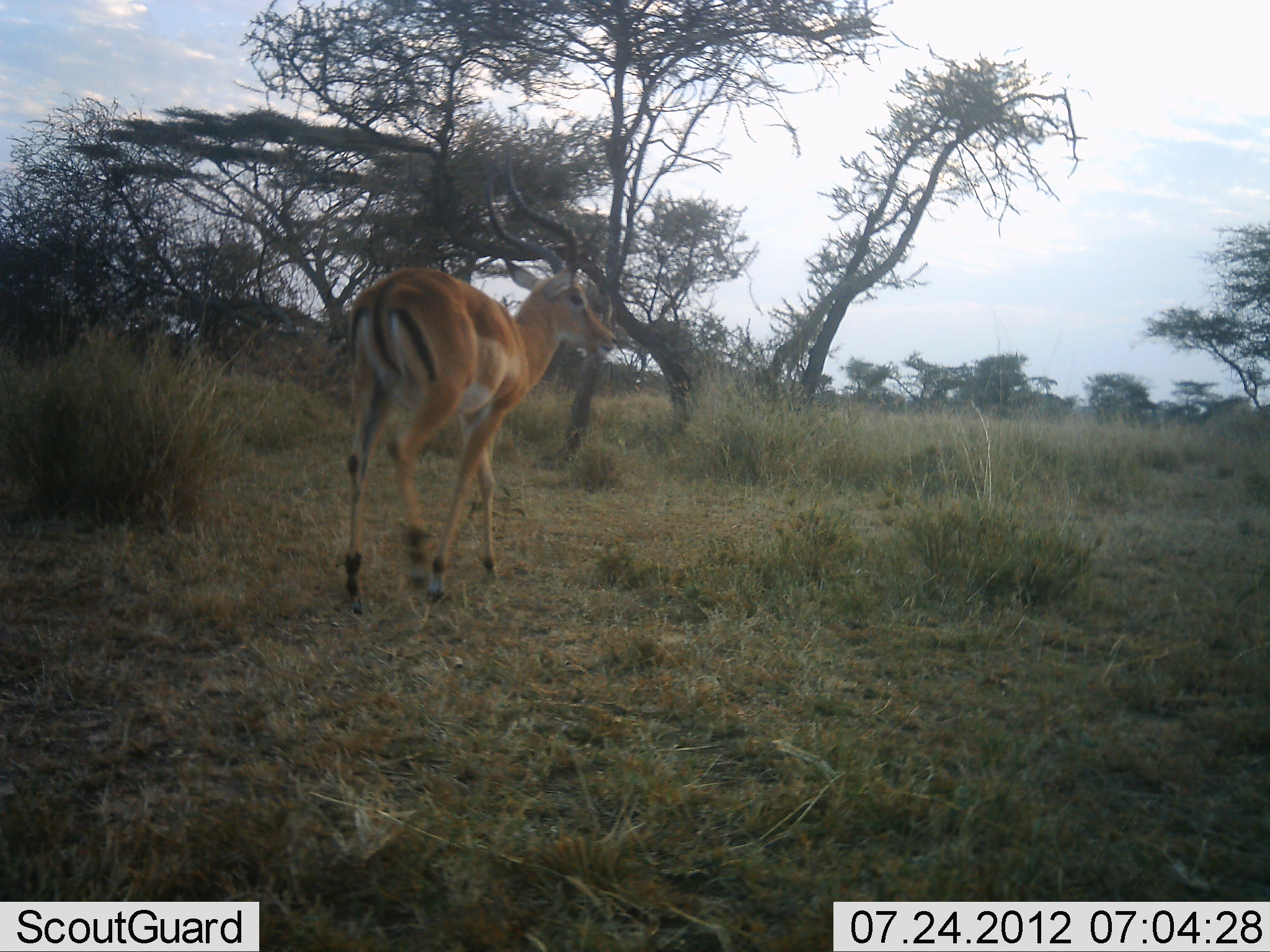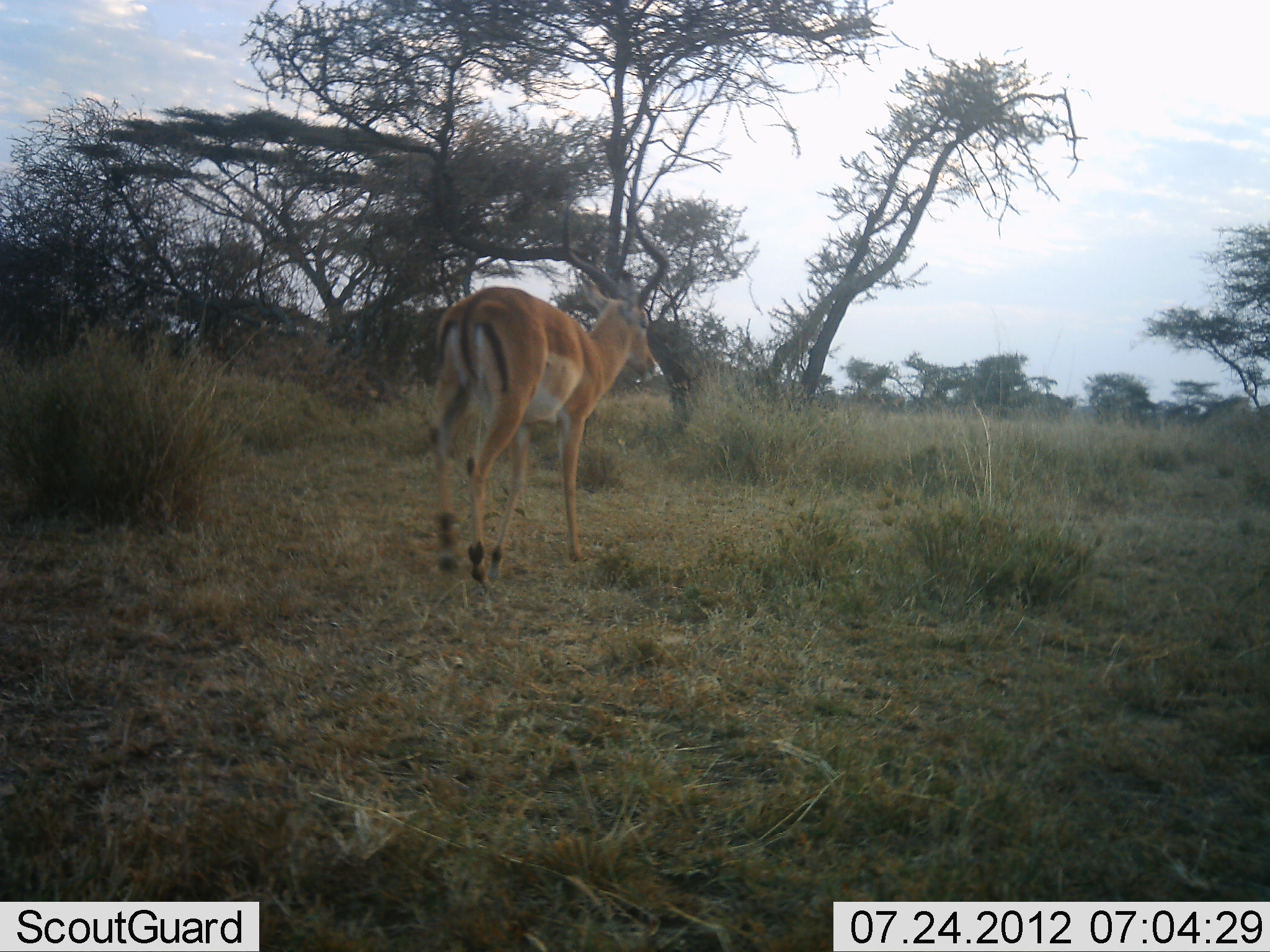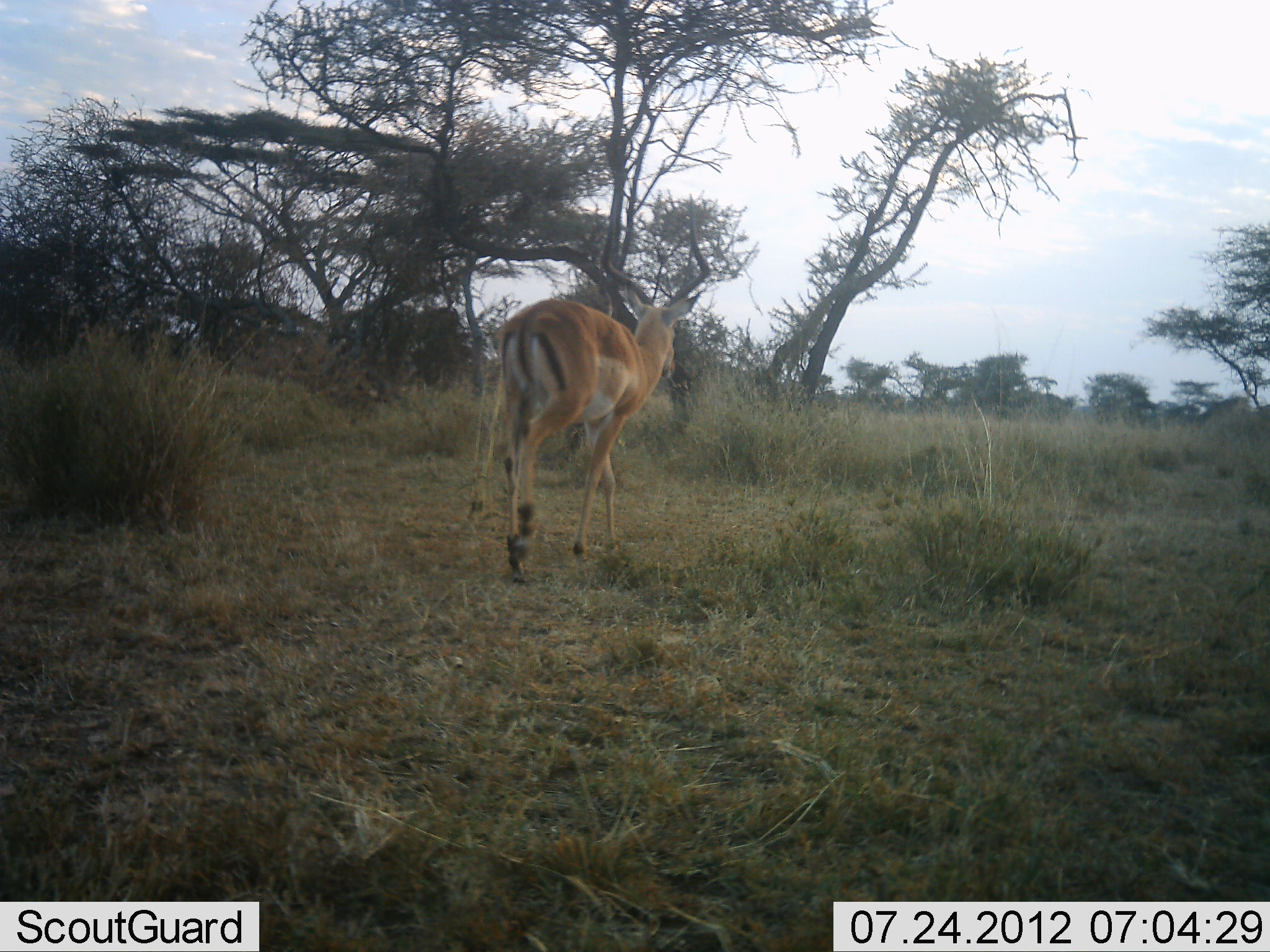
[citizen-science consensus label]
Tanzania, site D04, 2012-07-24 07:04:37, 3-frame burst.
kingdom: Animalia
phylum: Chordata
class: Mammalia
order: Artiodactyla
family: Bovidae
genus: Aepyceros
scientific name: Aepyceros melampus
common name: impala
Impala (Aepyceros melampus), count 1. Behavior (volunteer vote fractions): standing 10%, resting 0%, moving 100%, interacting 0%. Young present (vote fraction): 0%. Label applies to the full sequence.